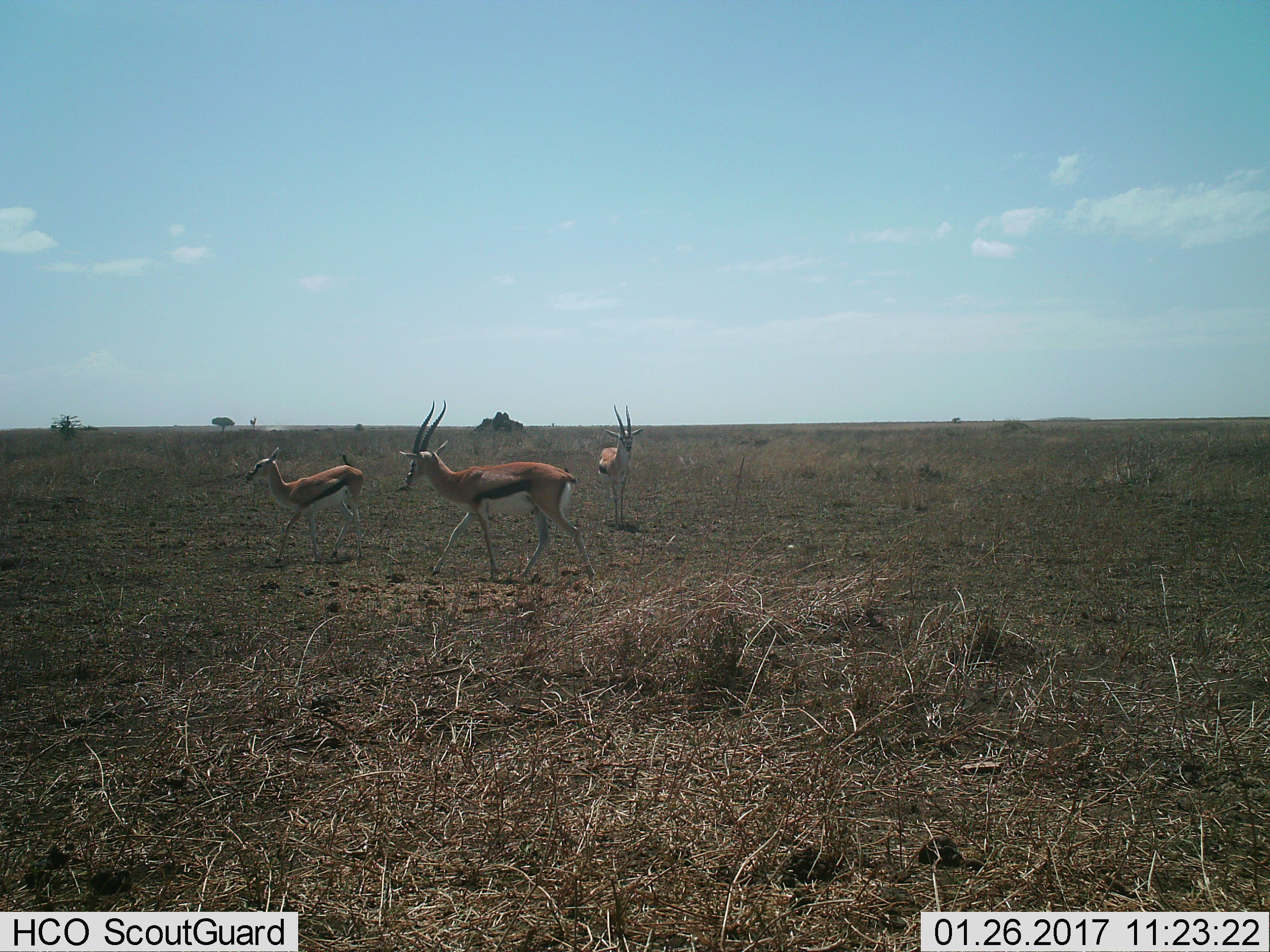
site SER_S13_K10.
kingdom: Animalia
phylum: Chordata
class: Mammalia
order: Artiodactyla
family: Bovidae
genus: Eudorcas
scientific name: Eudorcas thomsonii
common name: thomson's gazelle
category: gazellethomsons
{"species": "gazellethomsons (thomson's gazelle) (Eudorcas thomsonii)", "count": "3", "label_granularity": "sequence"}